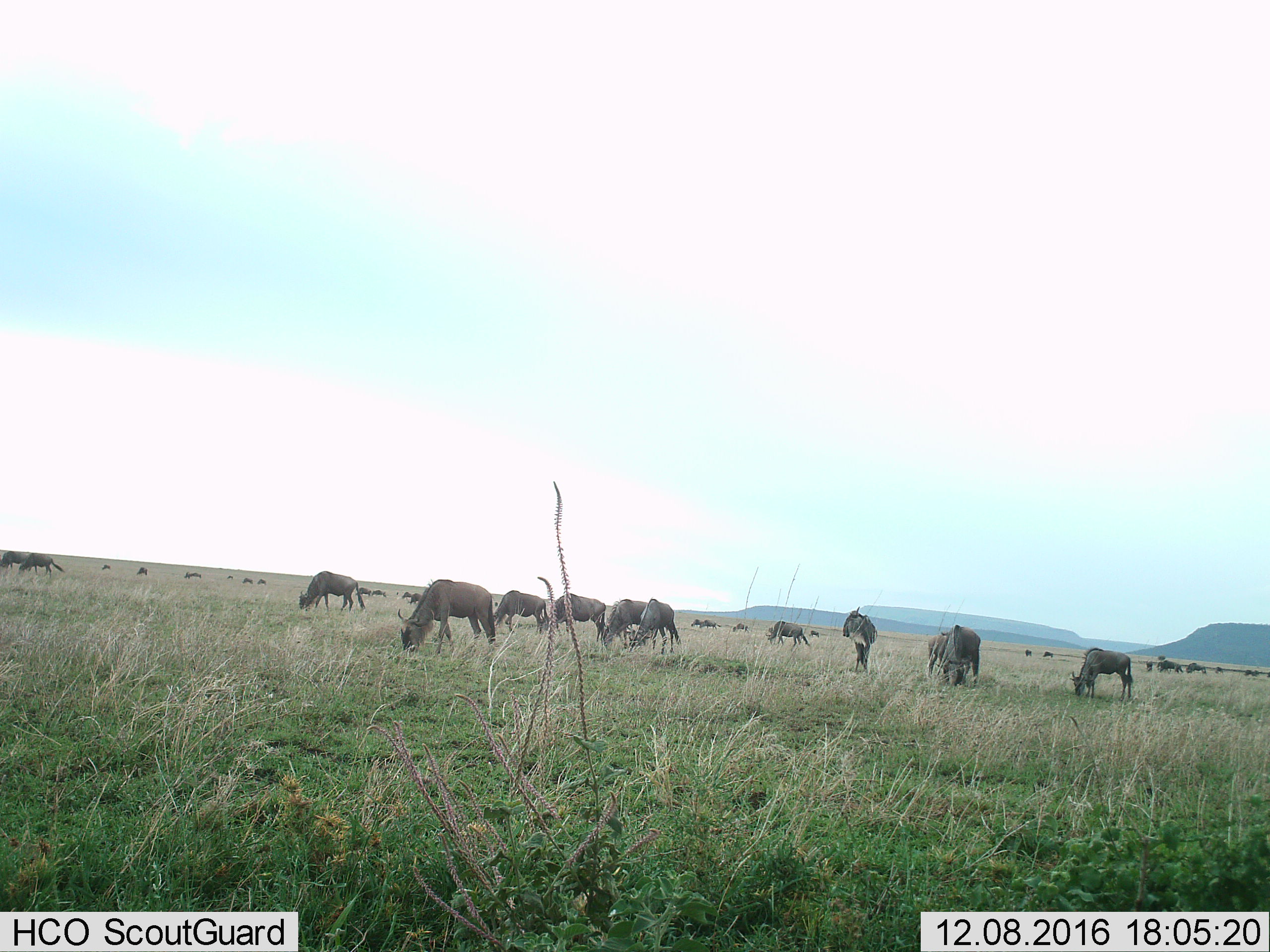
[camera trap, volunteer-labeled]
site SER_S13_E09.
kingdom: Animalia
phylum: Chordata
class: Mammalia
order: Artiodactyla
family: Bovidae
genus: Connochaetes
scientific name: Connochaetes taurinus taurinus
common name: blue wildebeest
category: wildebeestblue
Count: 11-50.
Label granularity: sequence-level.